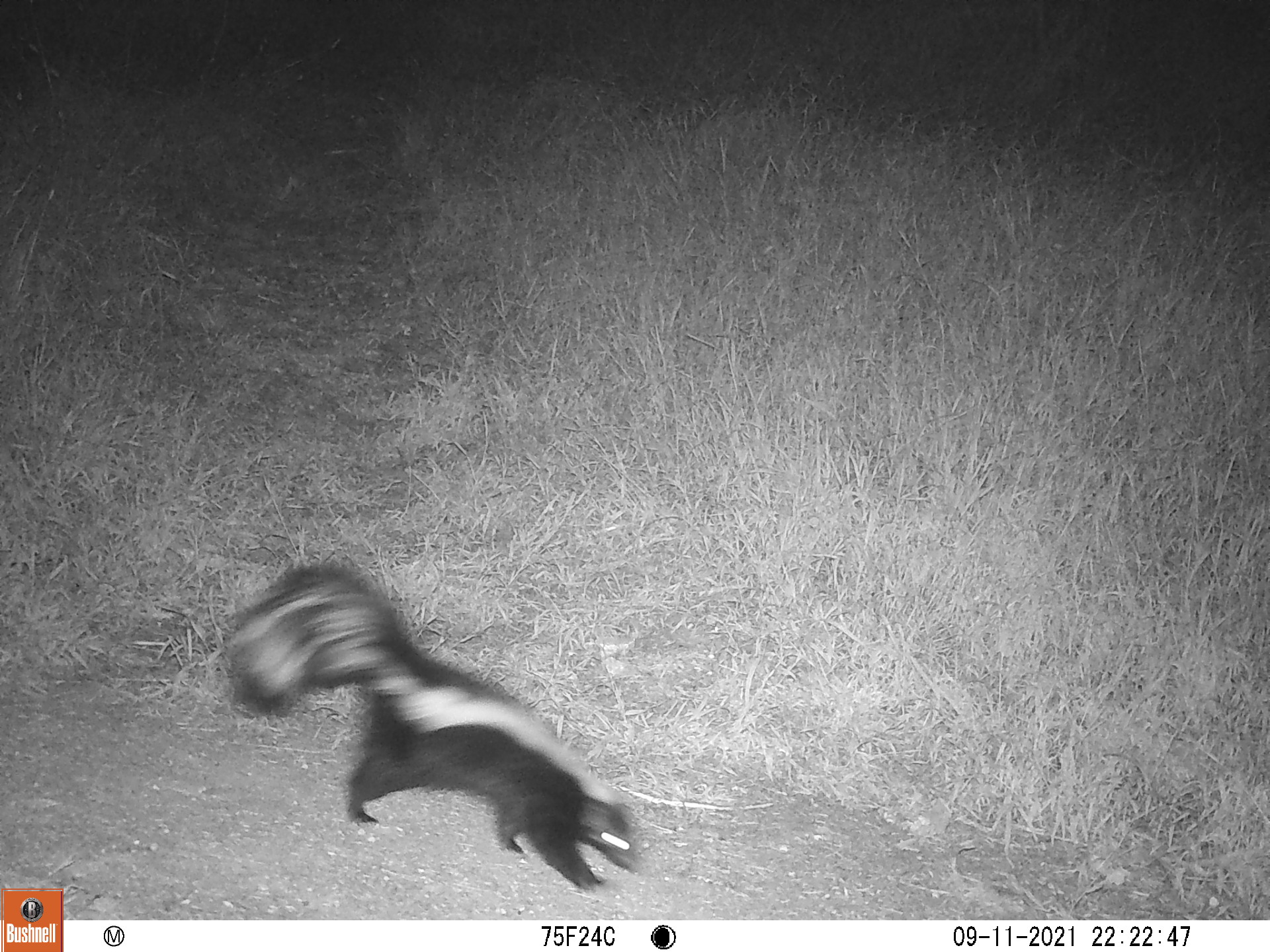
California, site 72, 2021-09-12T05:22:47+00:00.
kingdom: Animalia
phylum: Chordata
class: Mammalia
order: Carnivora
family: Mephitidae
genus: Mephitis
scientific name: Mephitis mephitis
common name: striped skunk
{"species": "striped skunk (Mephitis mephitis)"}